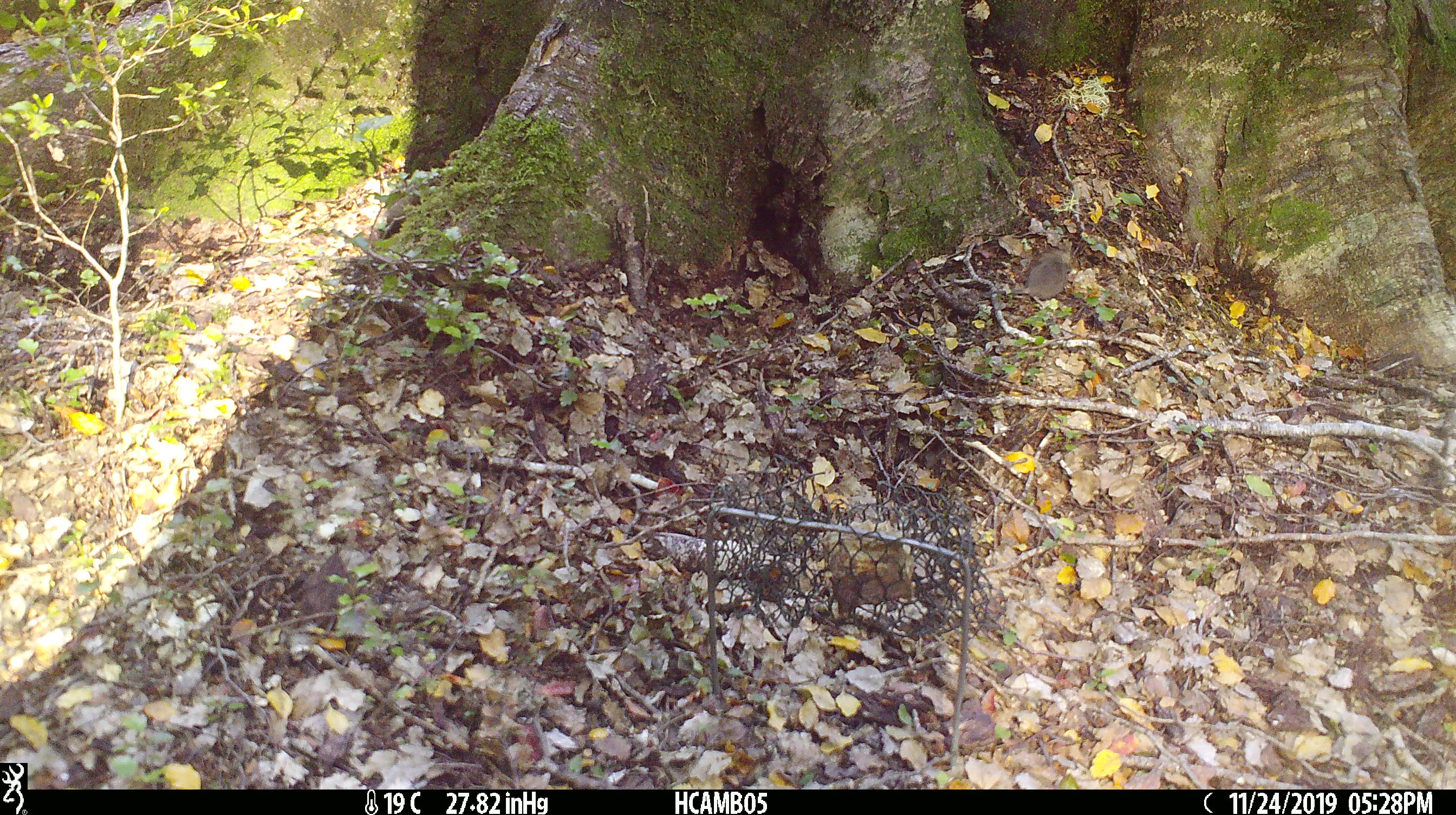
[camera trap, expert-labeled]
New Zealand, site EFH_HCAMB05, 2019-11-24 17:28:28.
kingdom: Animalia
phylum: Chordata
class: Mammalia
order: Rodentia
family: Muridae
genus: Mus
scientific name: Mus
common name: mouse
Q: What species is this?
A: Mouse (Mus).